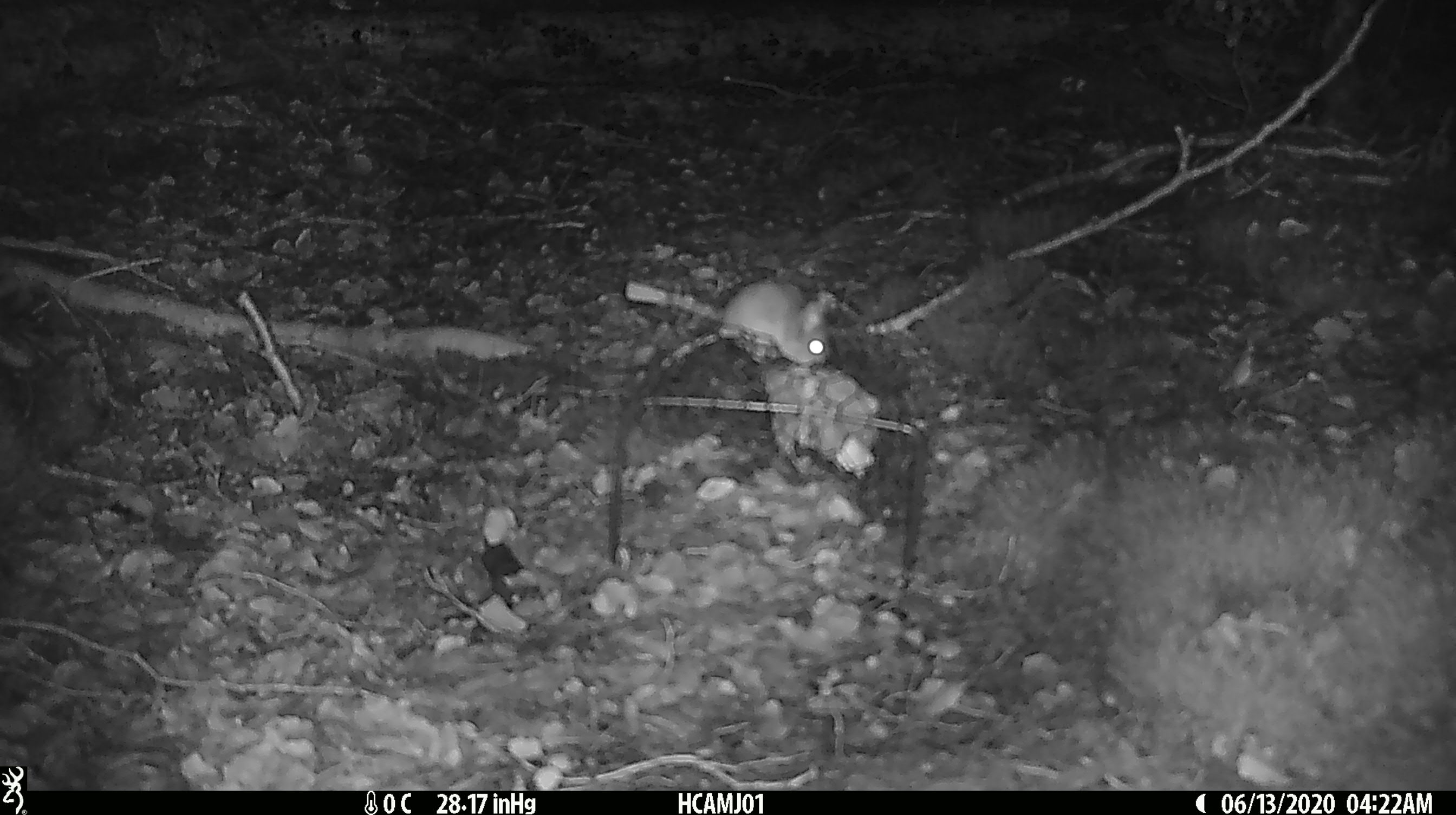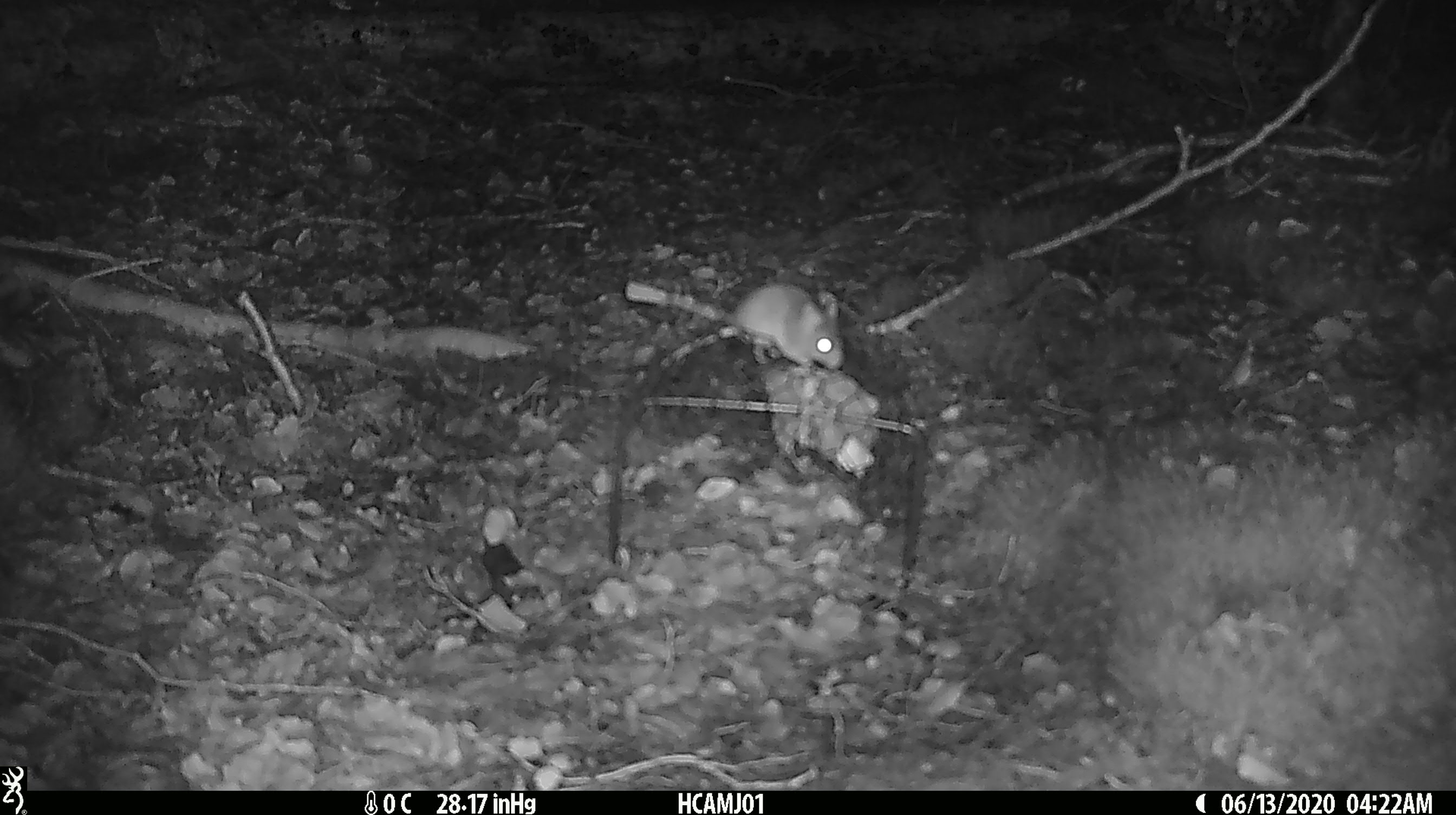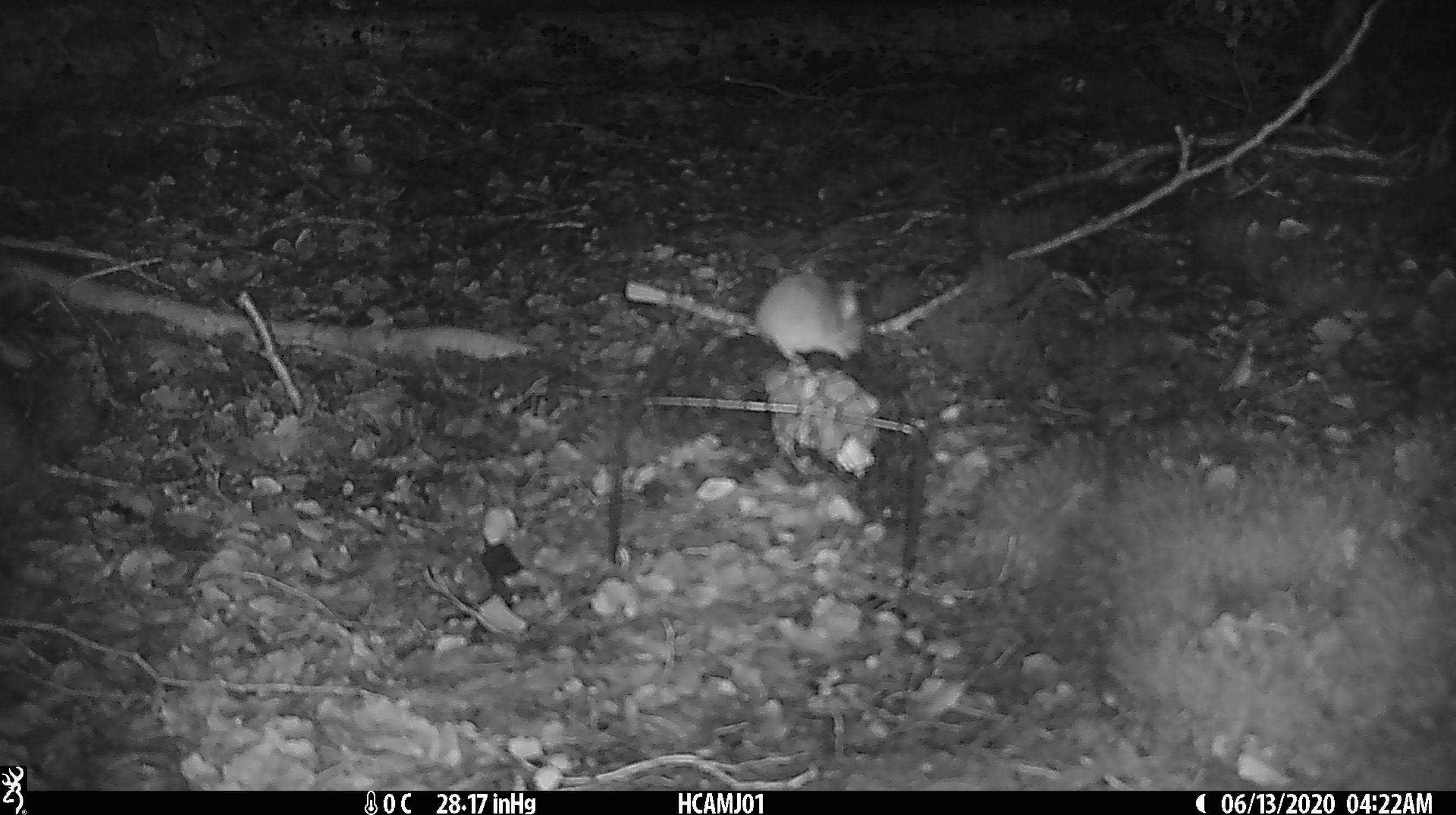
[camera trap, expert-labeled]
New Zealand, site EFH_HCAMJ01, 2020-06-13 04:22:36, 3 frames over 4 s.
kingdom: Animalia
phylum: Chordata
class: Mammalia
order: Rodentia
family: Muridae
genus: Mus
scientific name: Mus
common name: mouse